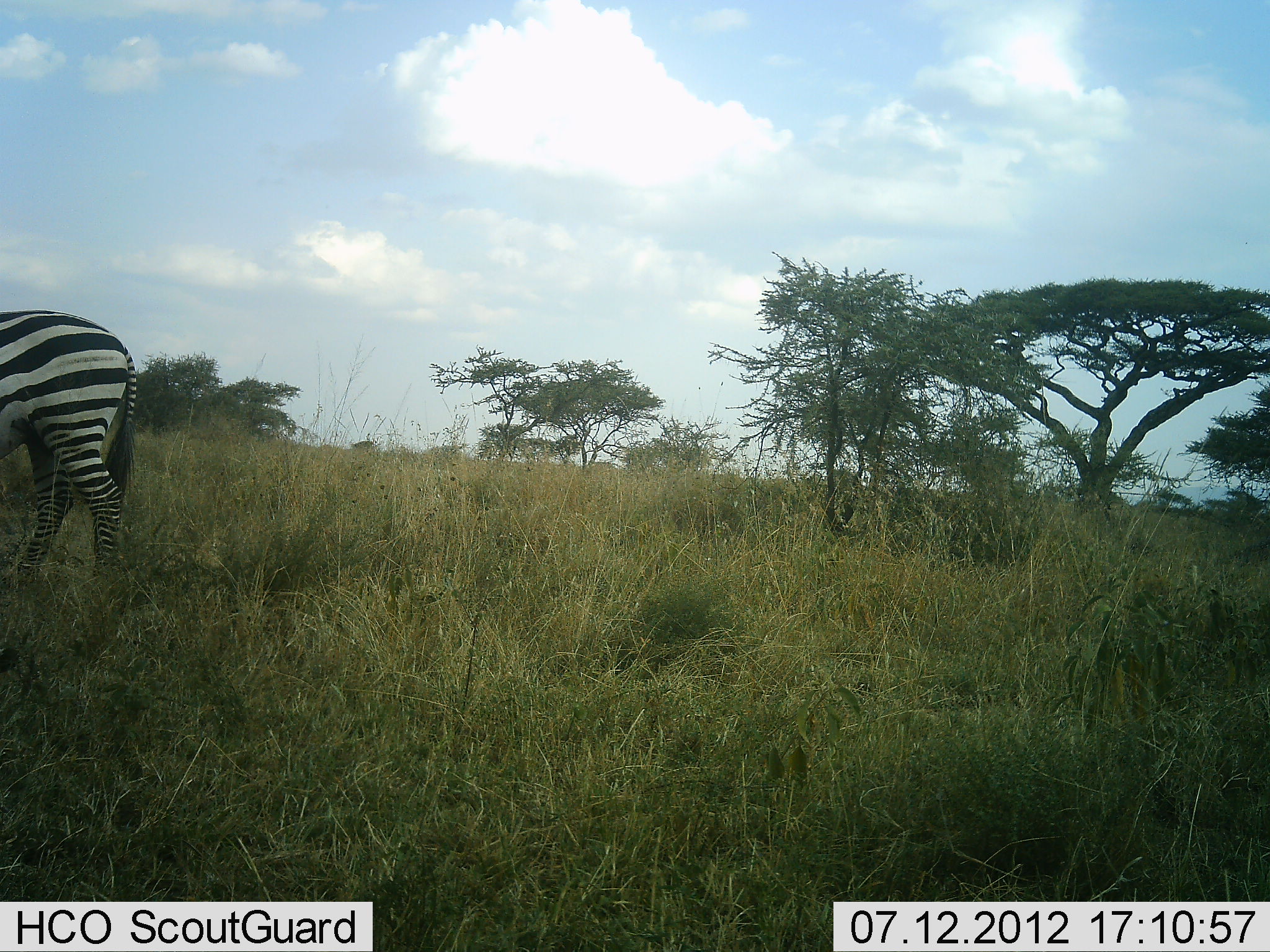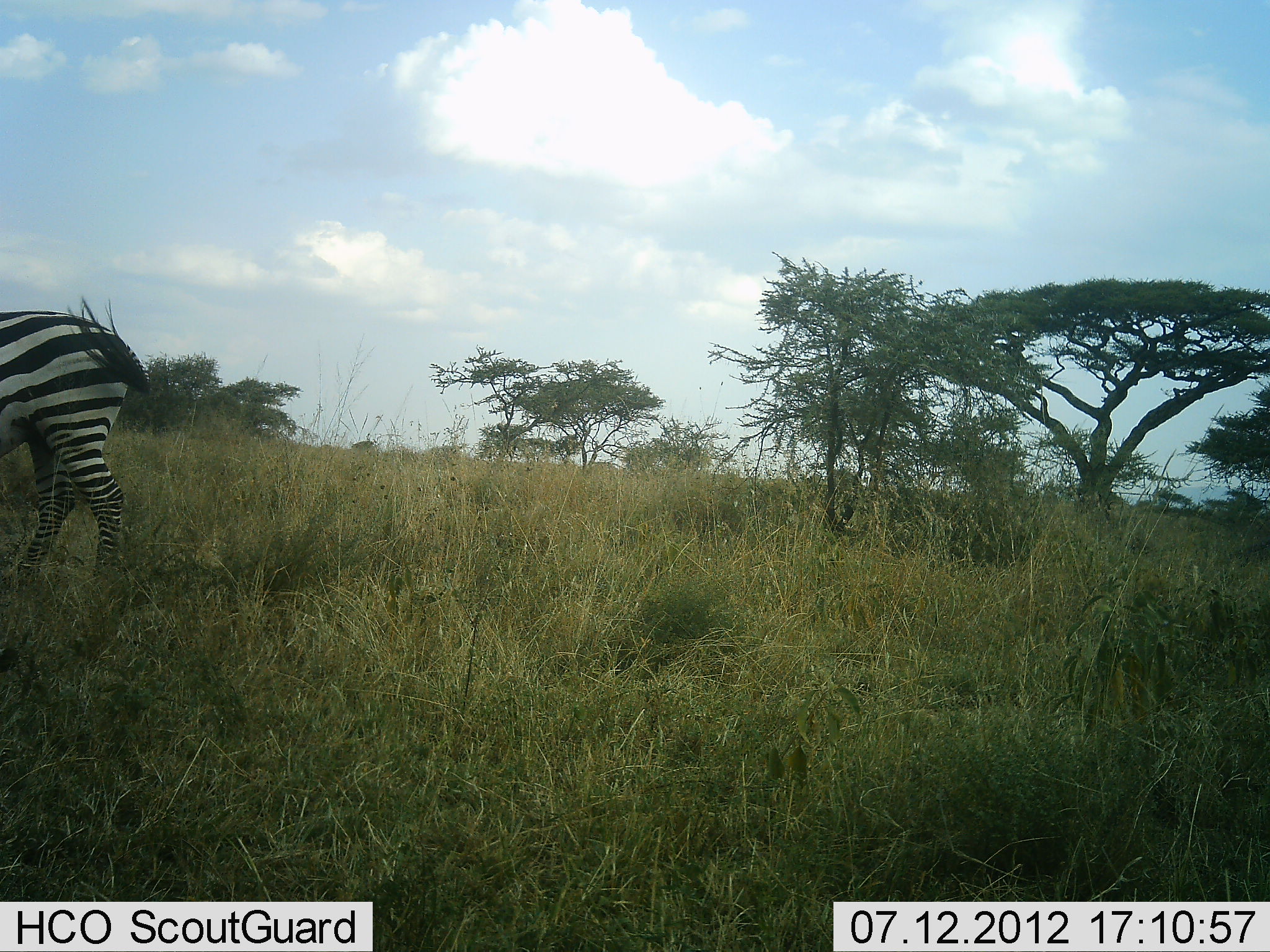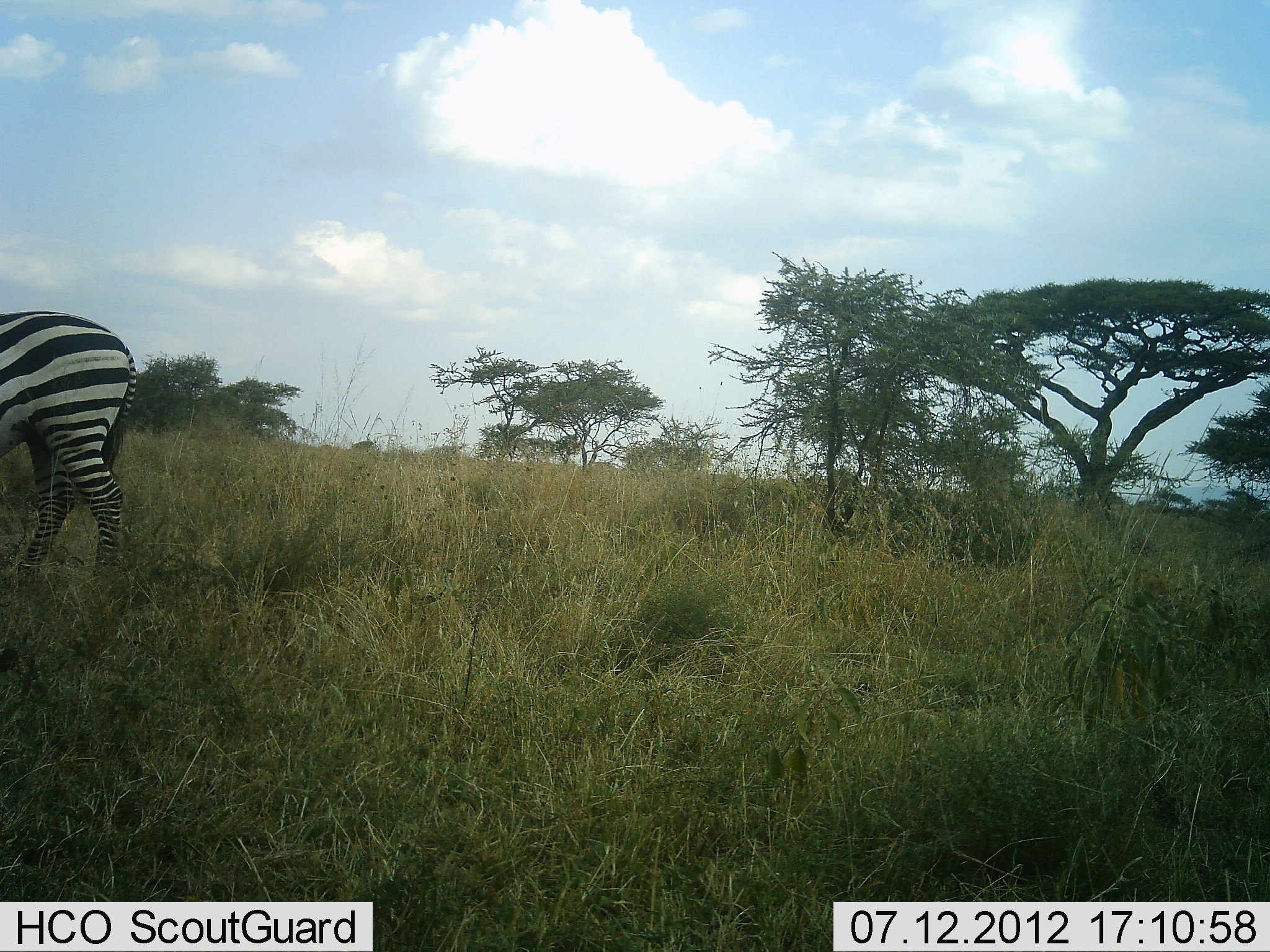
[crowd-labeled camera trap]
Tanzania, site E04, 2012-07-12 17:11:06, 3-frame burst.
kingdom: Animalia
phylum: Chordata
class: Mammalia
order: Perissodactyla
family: Equidae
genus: Equus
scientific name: Equus quagga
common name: plains zebra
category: zebra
Zebra (plains zebra) (Equus quagga), count 1. Behavior (volunteer vote fractions): standing 90%, resting 0%, moving 10%, interacting 0%. Young present (vote fraction): 0%. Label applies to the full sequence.